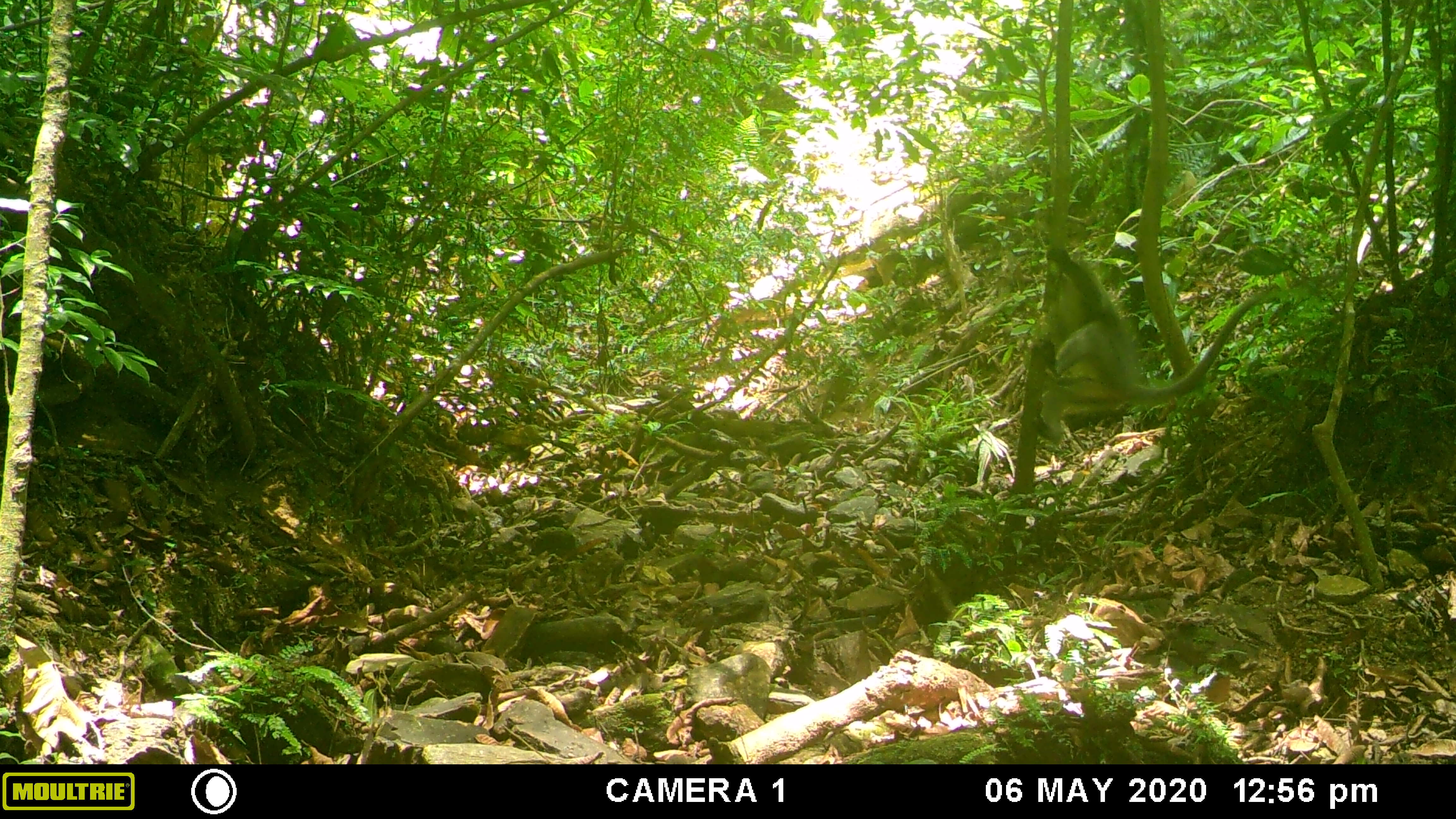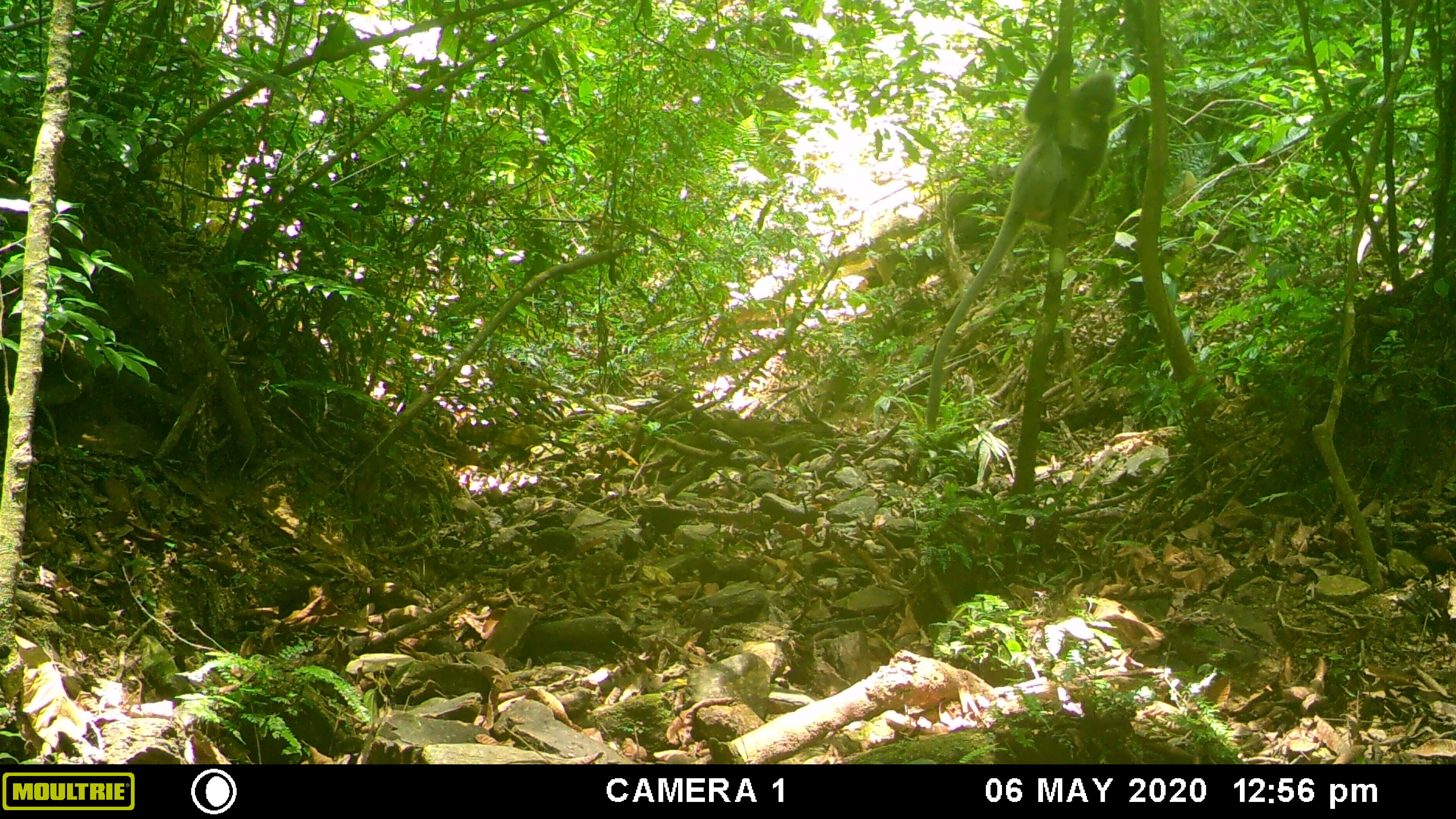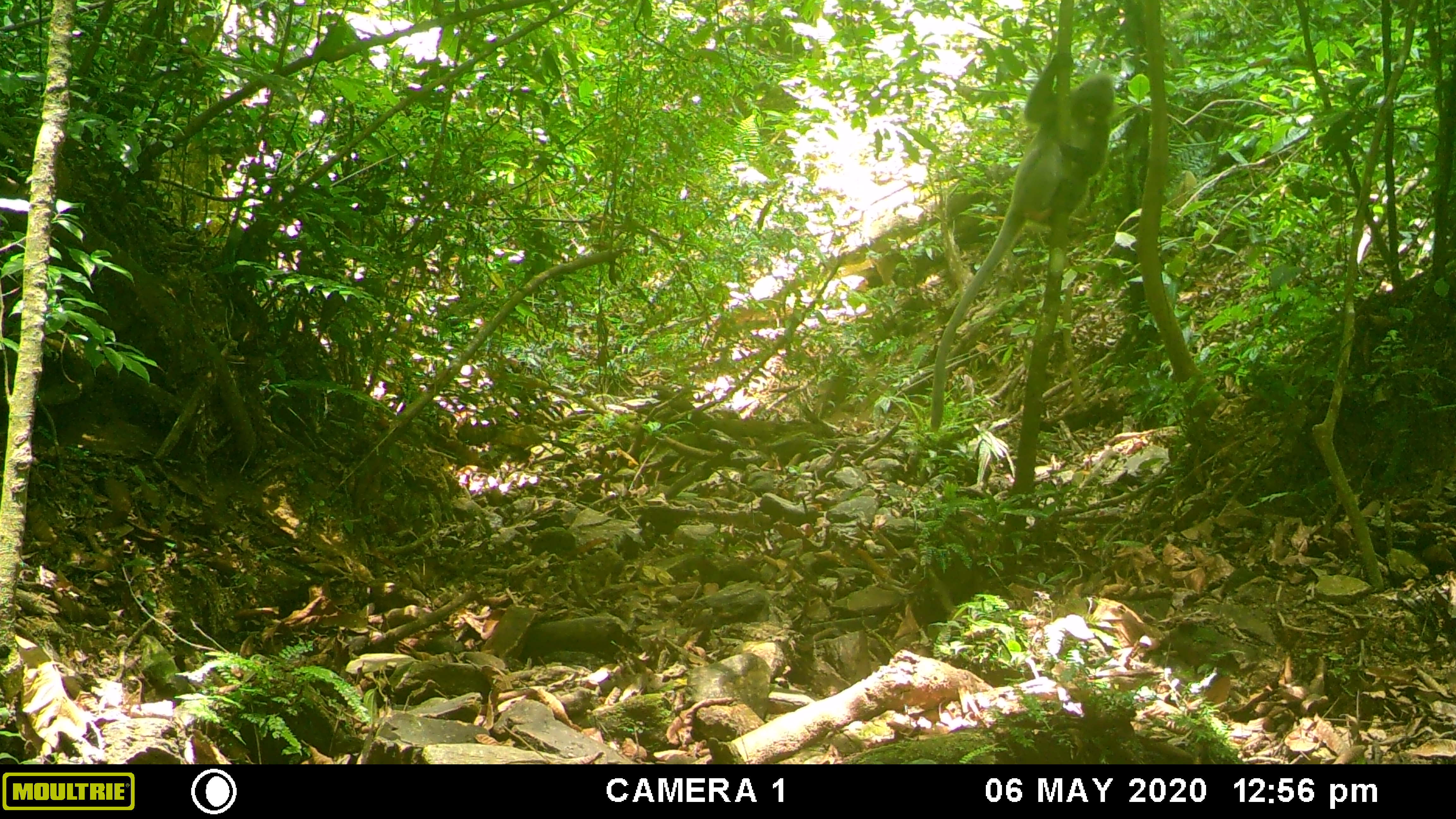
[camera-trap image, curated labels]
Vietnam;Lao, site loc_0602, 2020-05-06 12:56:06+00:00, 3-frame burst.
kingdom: Animalia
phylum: Chordata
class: Mammalia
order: Primates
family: Cercopithecidae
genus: Trachypithecus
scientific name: Trachypithecus phayrei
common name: phayre's langur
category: phayres langur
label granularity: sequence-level